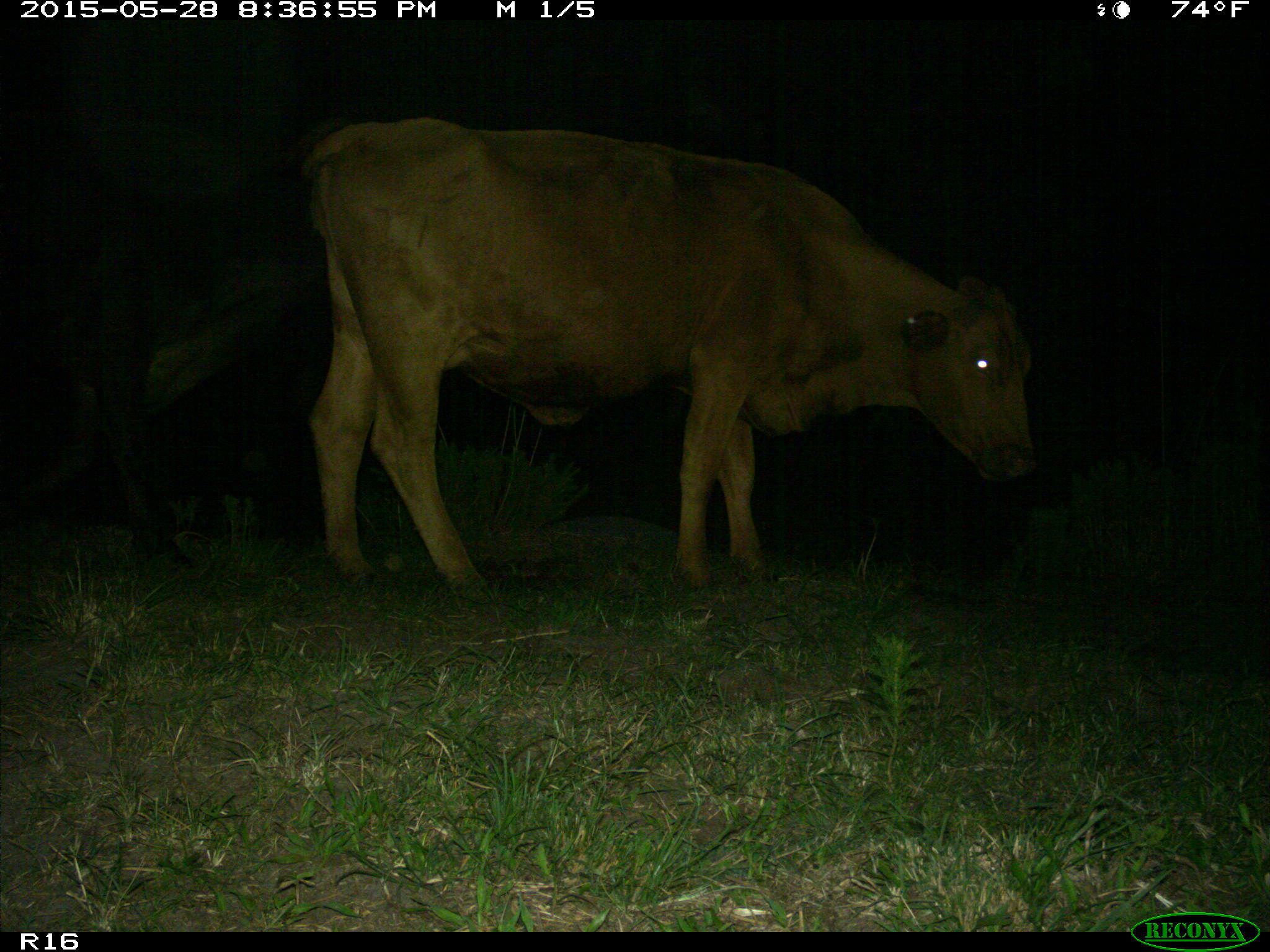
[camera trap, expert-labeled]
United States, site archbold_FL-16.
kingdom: Animalia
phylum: Chordata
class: Mammalia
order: Artiodactyla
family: Bovidae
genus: Bos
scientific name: Bos taurus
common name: domestic cow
Bos taurus (domestic cow).